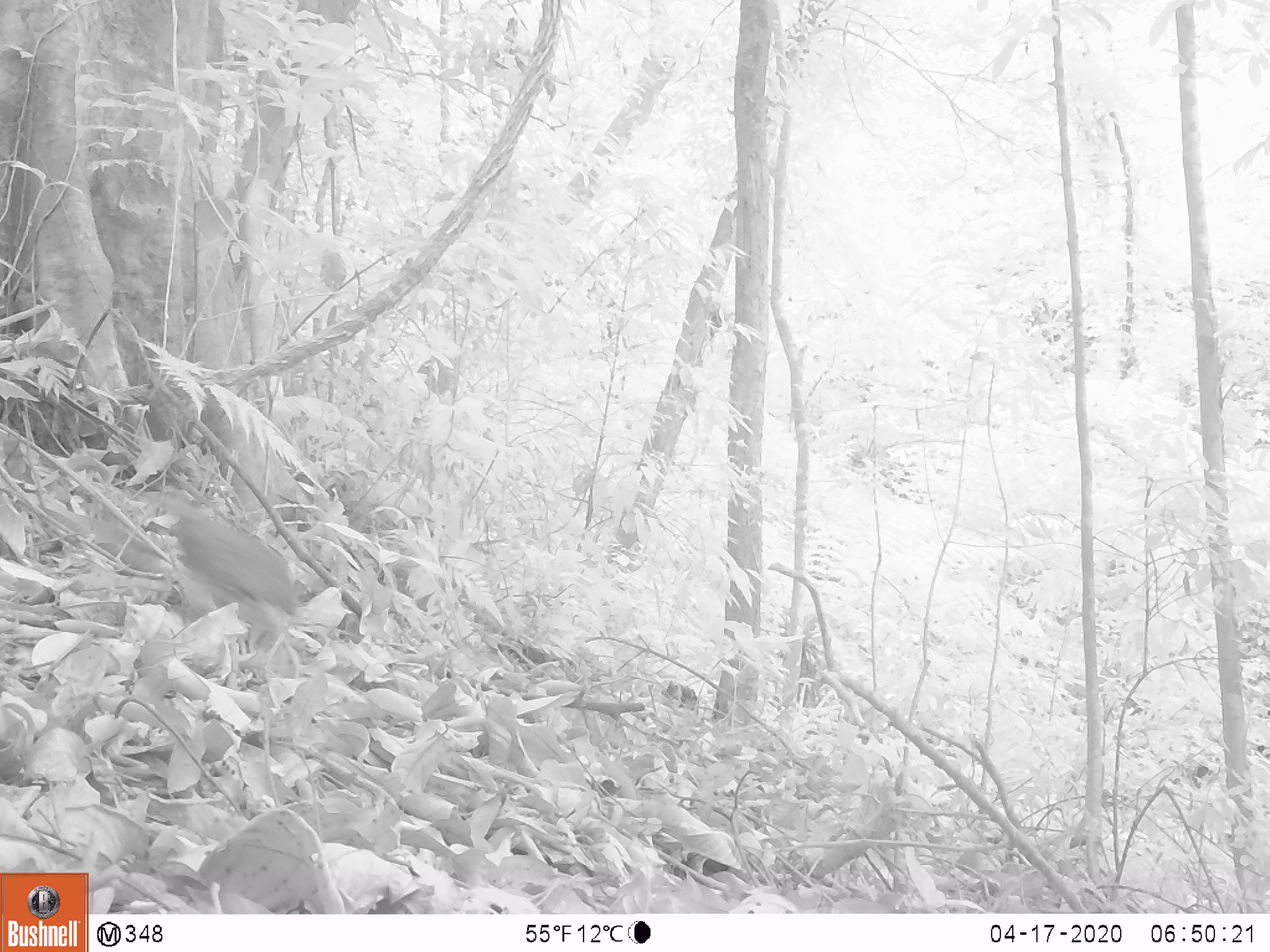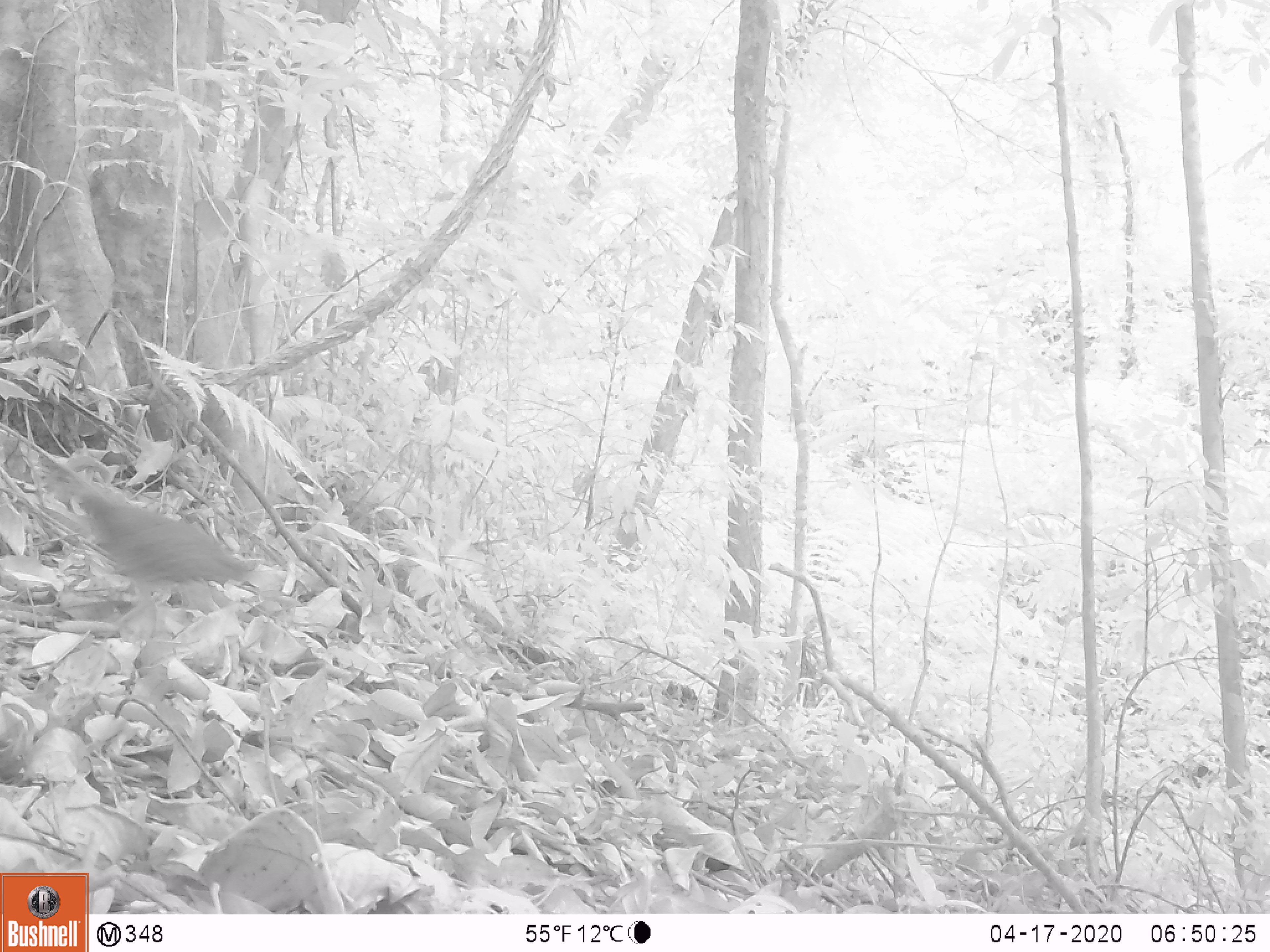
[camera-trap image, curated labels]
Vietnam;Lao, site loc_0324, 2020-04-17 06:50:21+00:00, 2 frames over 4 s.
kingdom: Animalia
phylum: Chordata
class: Aves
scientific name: Aves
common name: bird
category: unidentified bird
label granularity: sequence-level